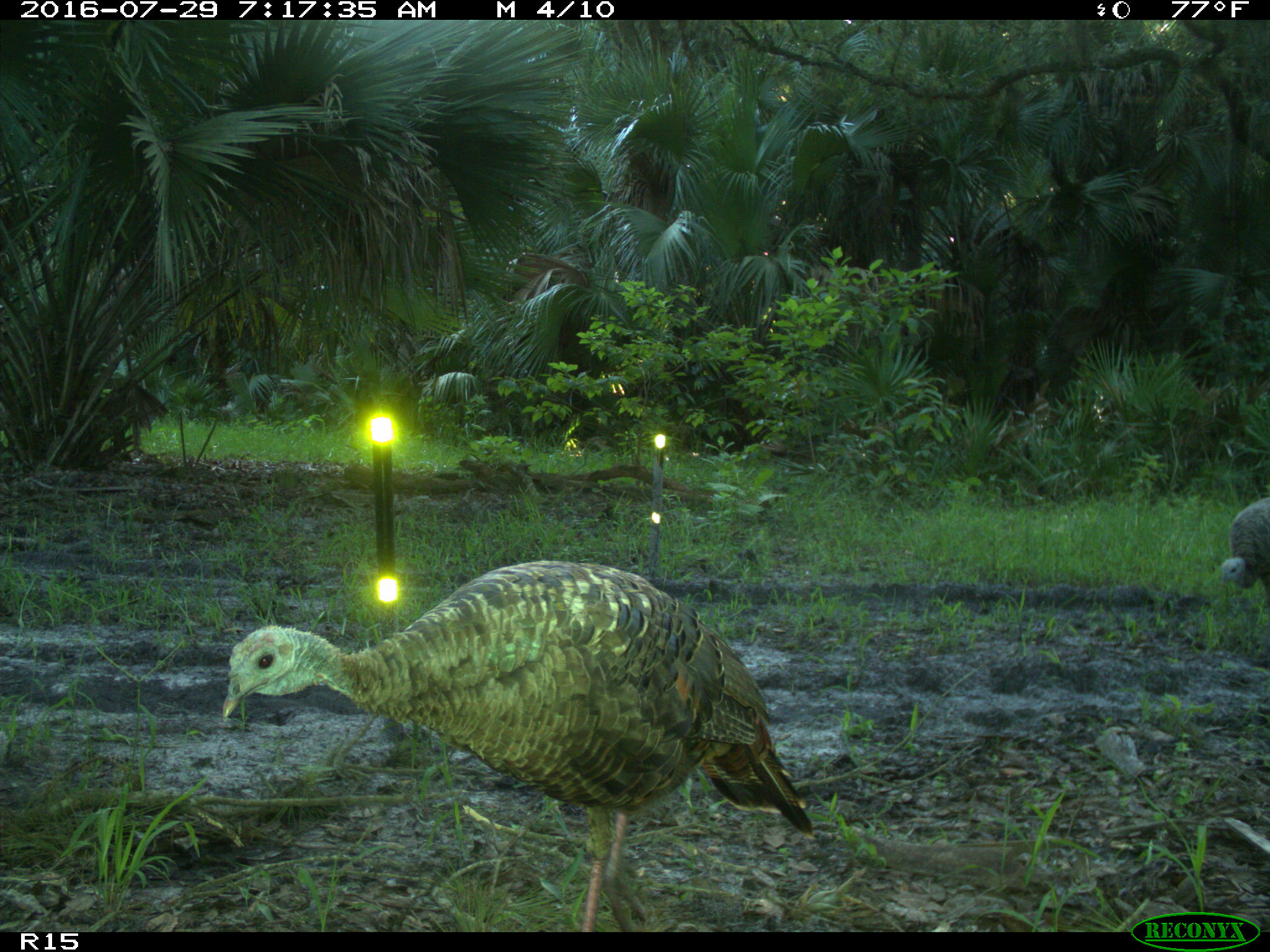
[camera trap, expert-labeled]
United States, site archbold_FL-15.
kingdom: Animalia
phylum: Chordata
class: Aves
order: Galliformes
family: Phasianidae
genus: Meleagris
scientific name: Meleagris gallopavo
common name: wild turkey